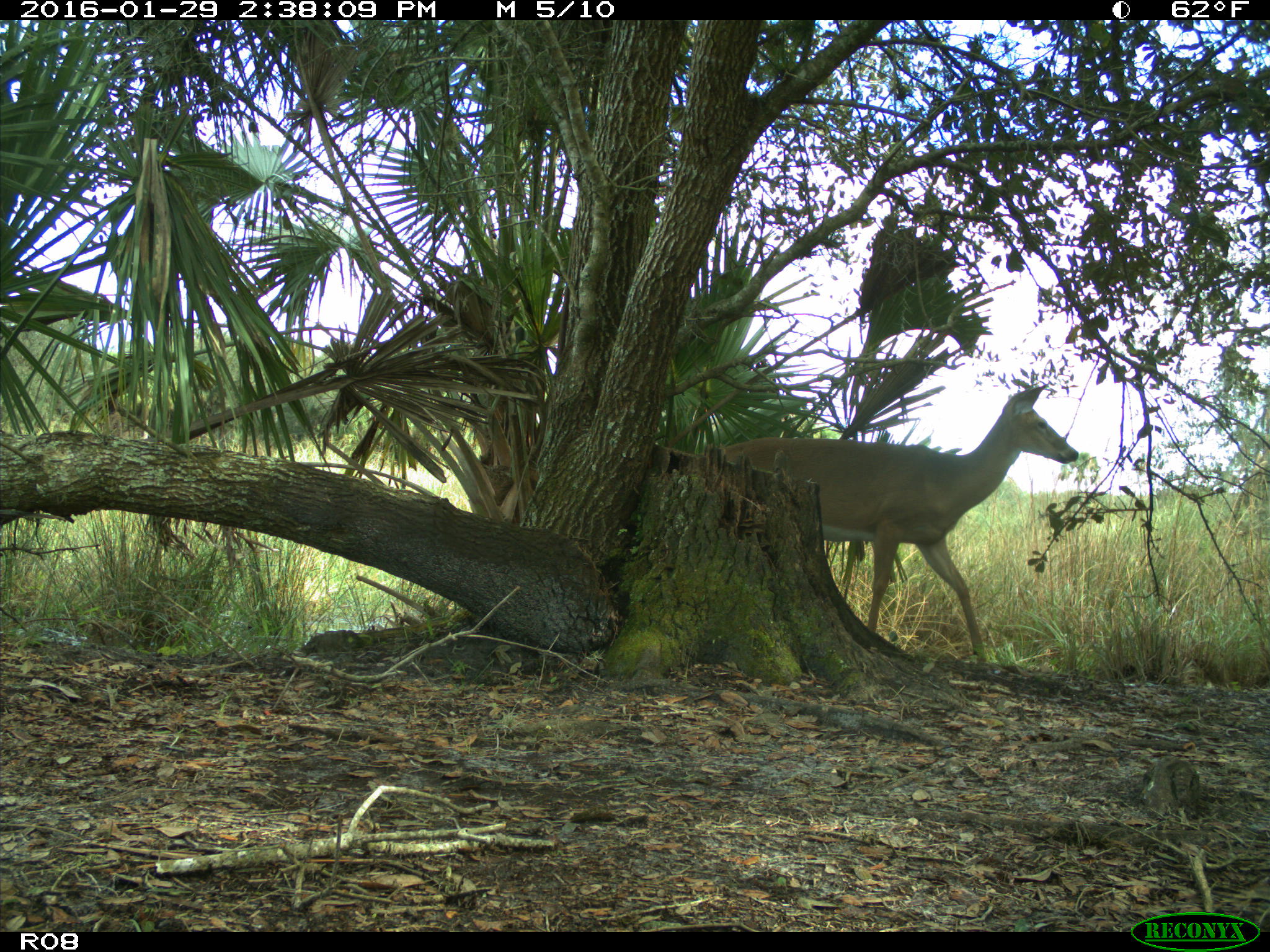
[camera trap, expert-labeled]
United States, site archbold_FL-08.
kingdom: Animalia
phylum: Chordata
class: Mammalia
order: Artiodactyla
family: Cervidae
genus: Odocoileus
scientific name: Odocoileus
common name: deer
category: unidentified deer